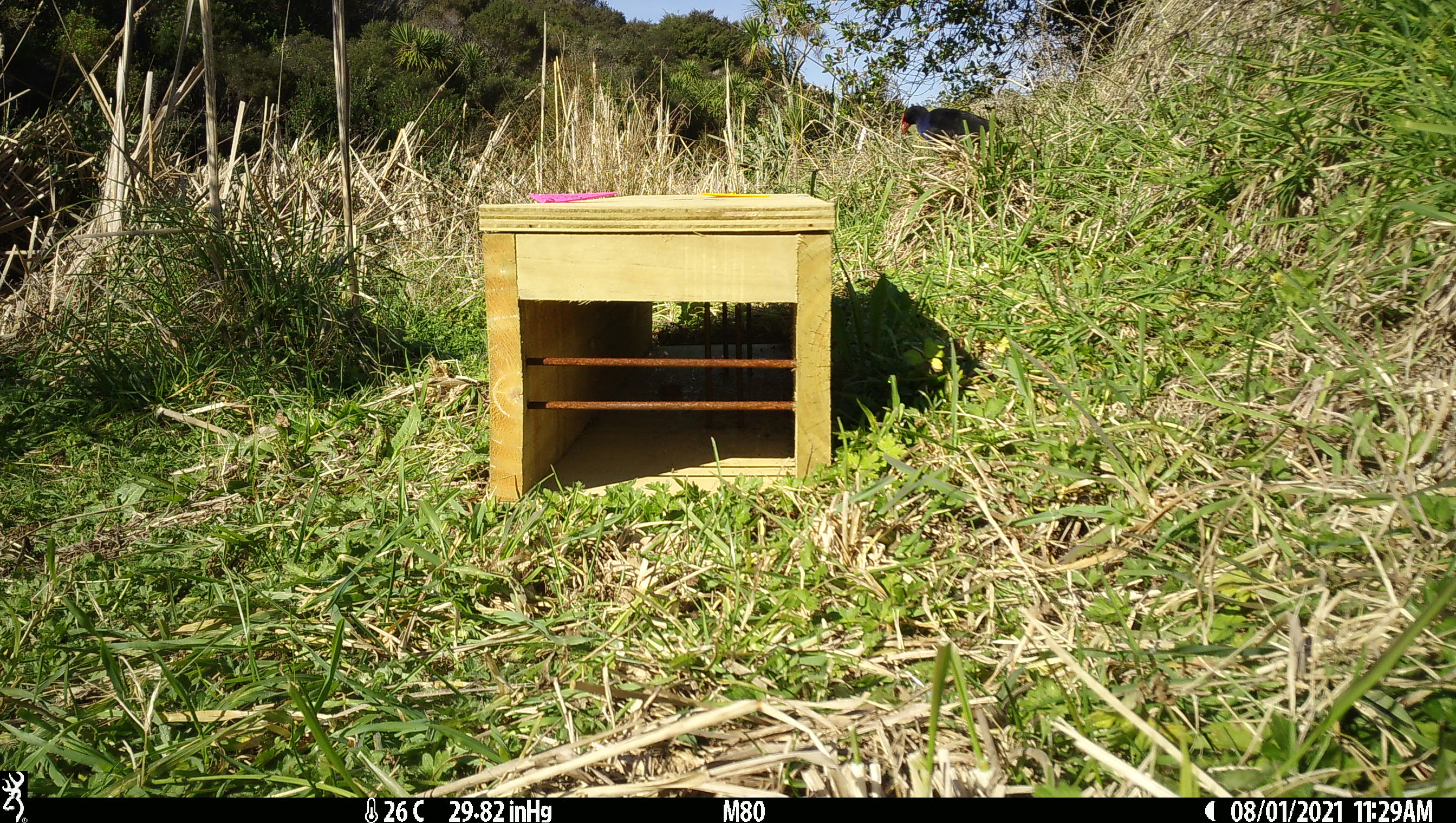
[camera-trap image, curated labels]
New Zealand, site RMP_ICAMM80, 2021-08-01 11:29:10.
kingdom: Animalia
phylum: Chordata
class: Aves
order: Gruiformes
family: Rallidae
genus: Porphyrio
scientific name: Porphyrio melanotus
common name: australasian swamphen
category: pukeko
Pukeko (australasian swamphen) (Porphyrio melanotus).